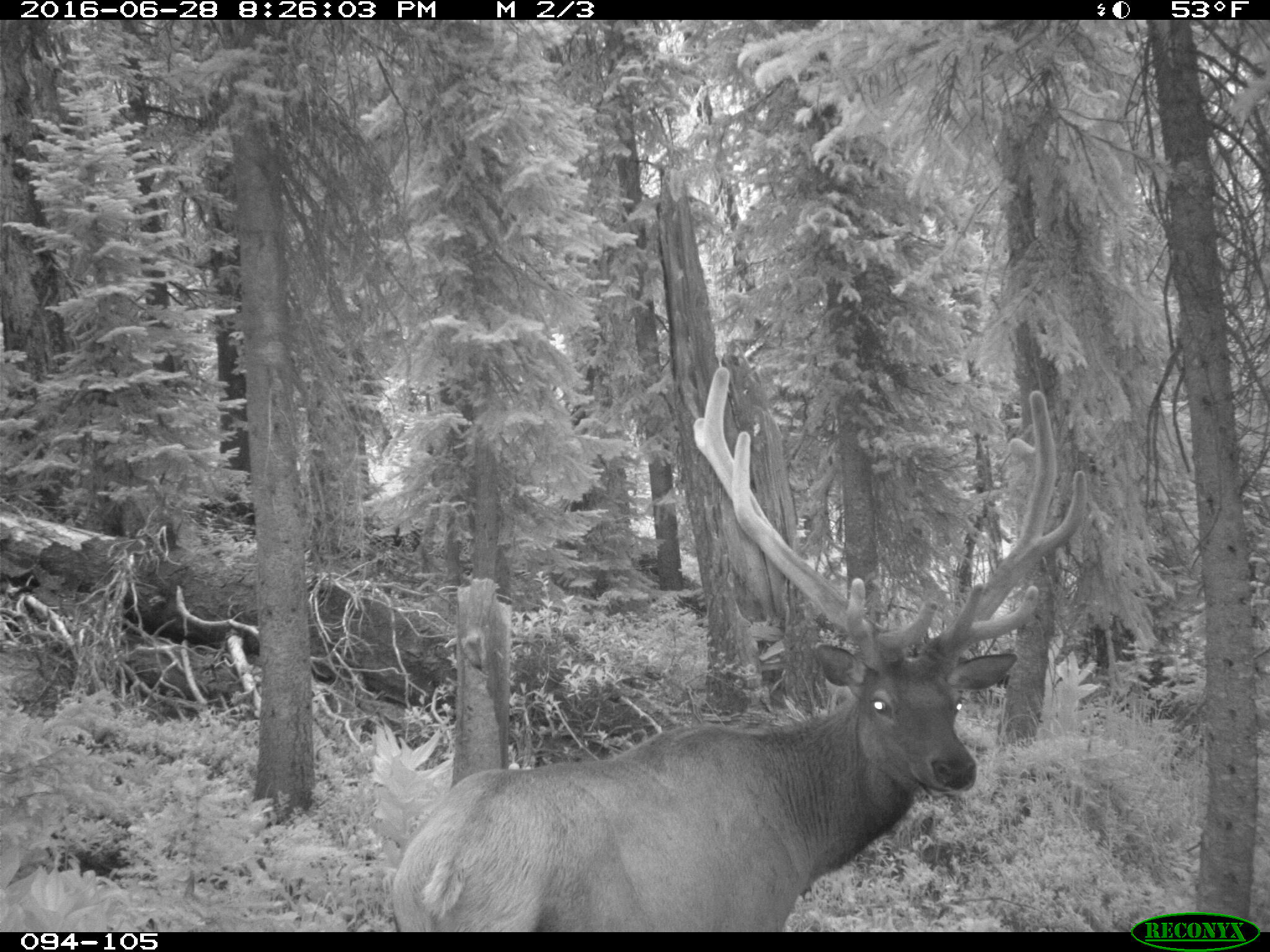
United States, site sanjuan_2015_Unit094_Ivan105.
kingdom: Animalia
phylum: Chordata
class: Mammalia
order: Artiodactyla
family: Cervidae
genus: Cervus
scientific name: Cervus elaphus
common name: red deer